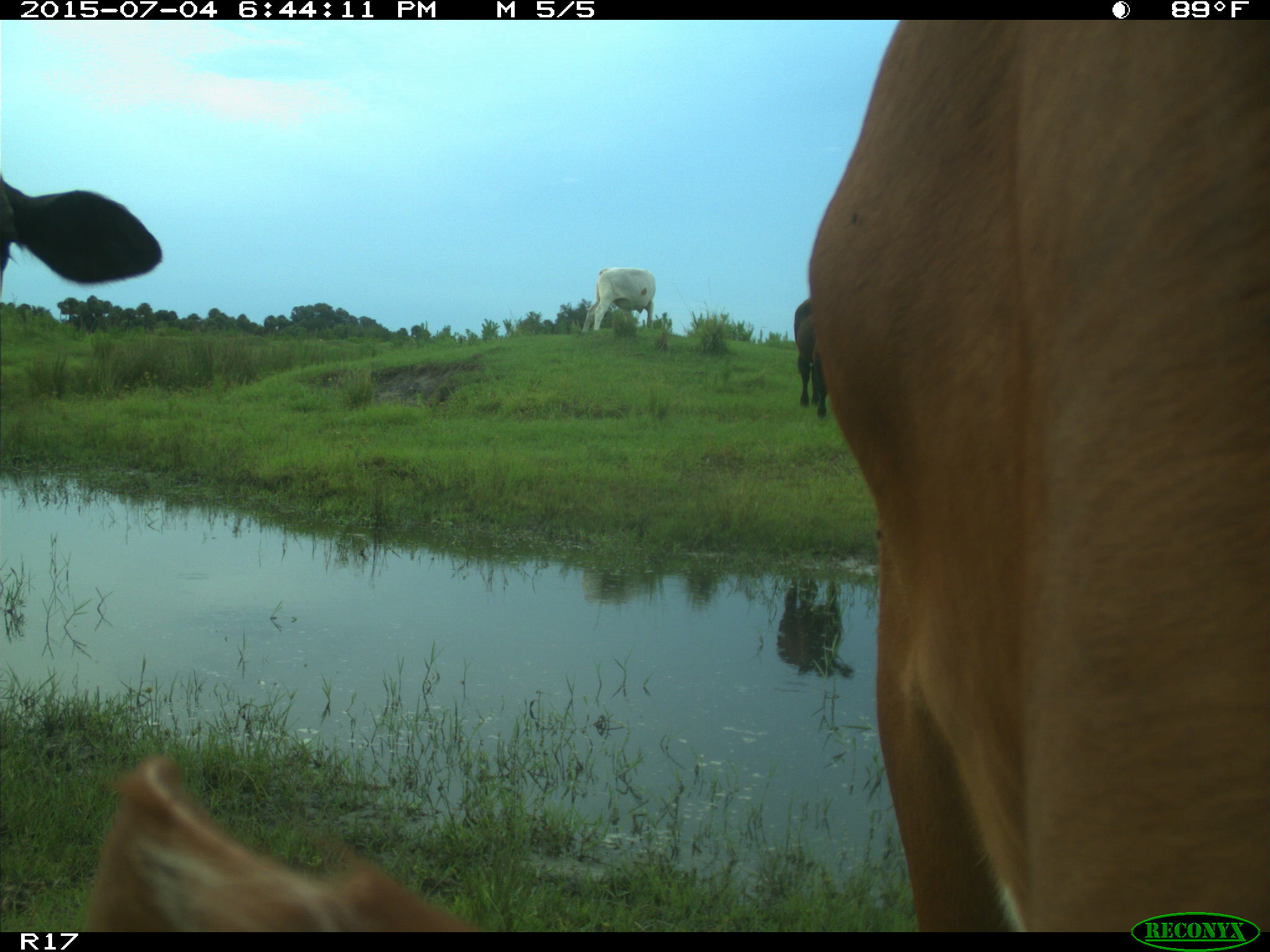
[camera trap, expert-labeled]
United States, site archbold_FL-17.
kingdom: Animalia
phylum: Chordata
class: Mammalia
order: Artiodactyla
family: Bovidae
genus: Bos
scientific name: Bos taurus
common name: domestic cow